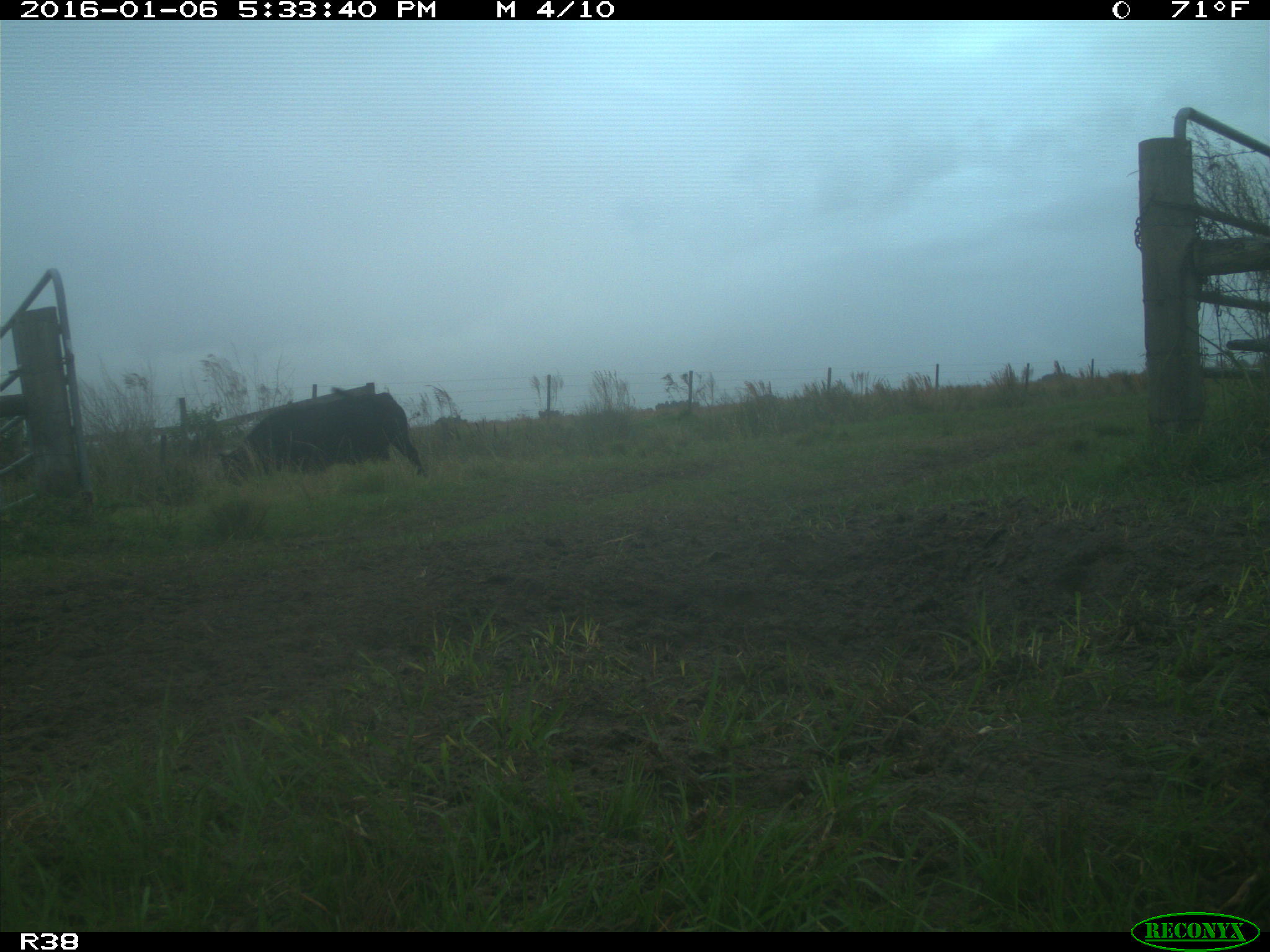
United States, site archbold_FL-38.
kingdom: Animalia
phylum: Chordata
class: Mammalia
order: Artiodactyla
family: Bovidae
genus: Bos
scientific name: Bos taurus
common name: domestic cow